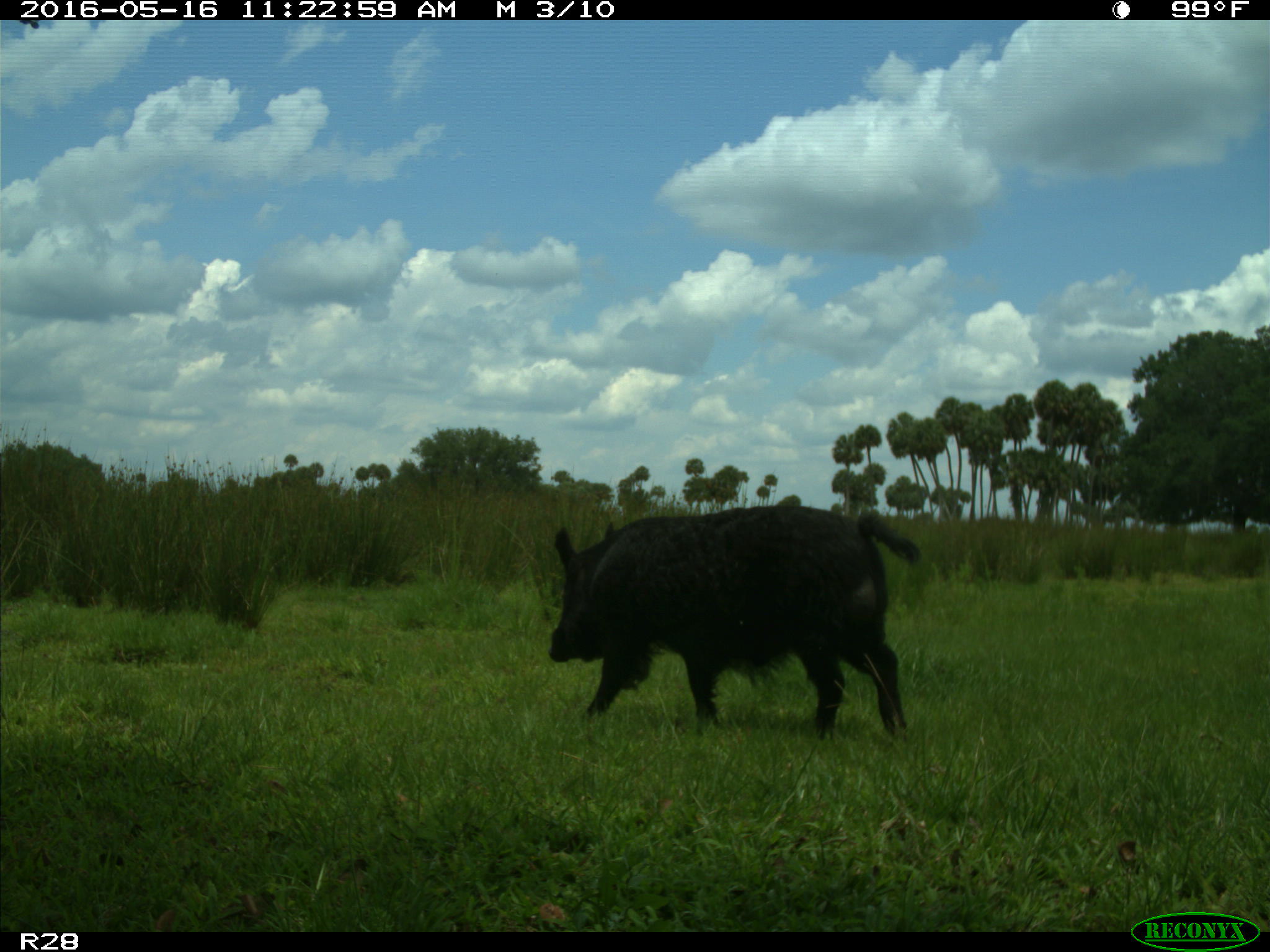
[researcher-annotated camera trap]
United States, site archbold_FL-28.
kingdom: Animalia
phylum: Chordata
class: Mammalia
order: Artiodactyla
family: Suidae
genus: Sus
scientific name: Sus scrofa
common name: wild boar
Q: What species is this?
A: Sus scrofa (wild boar).